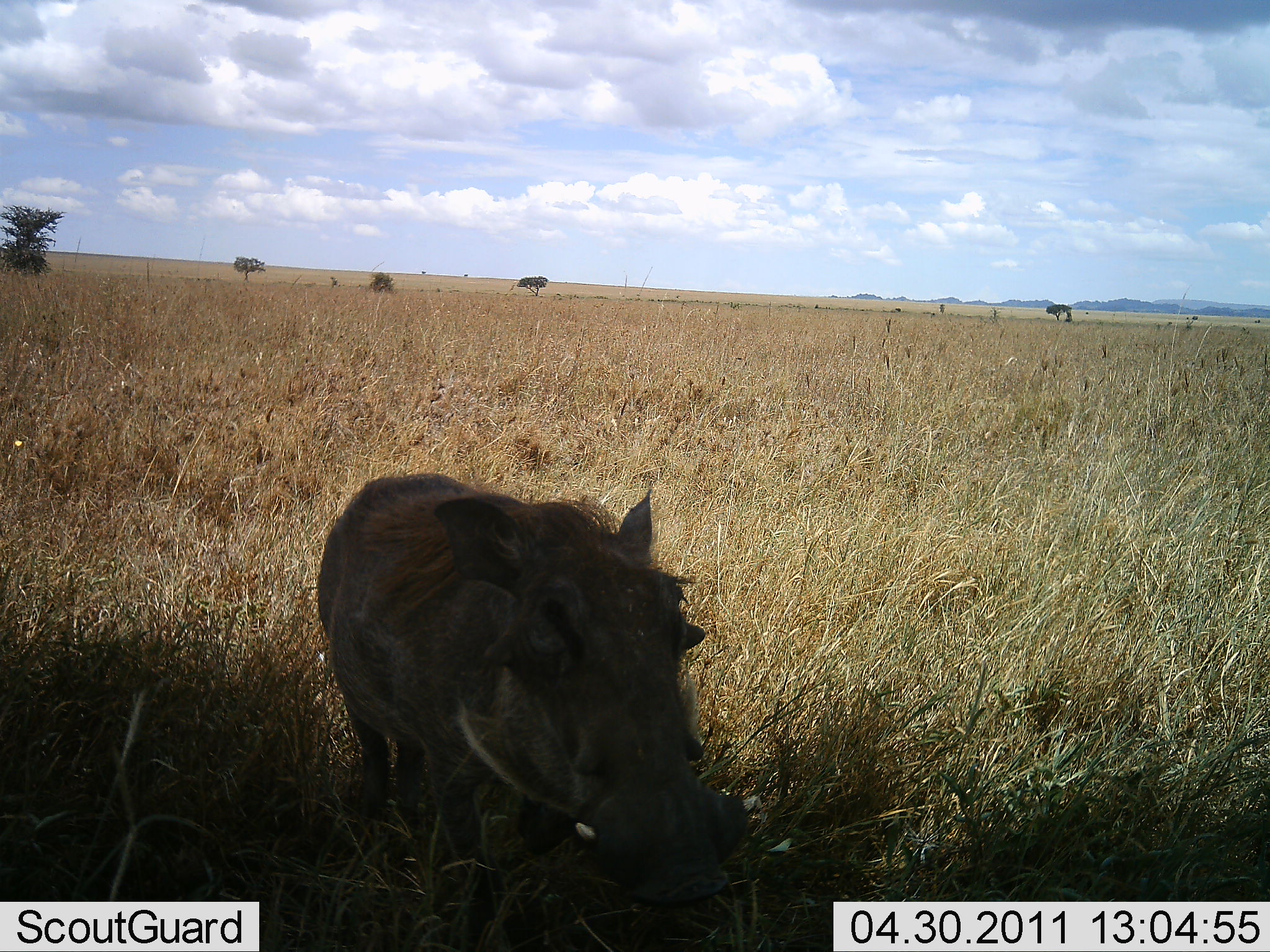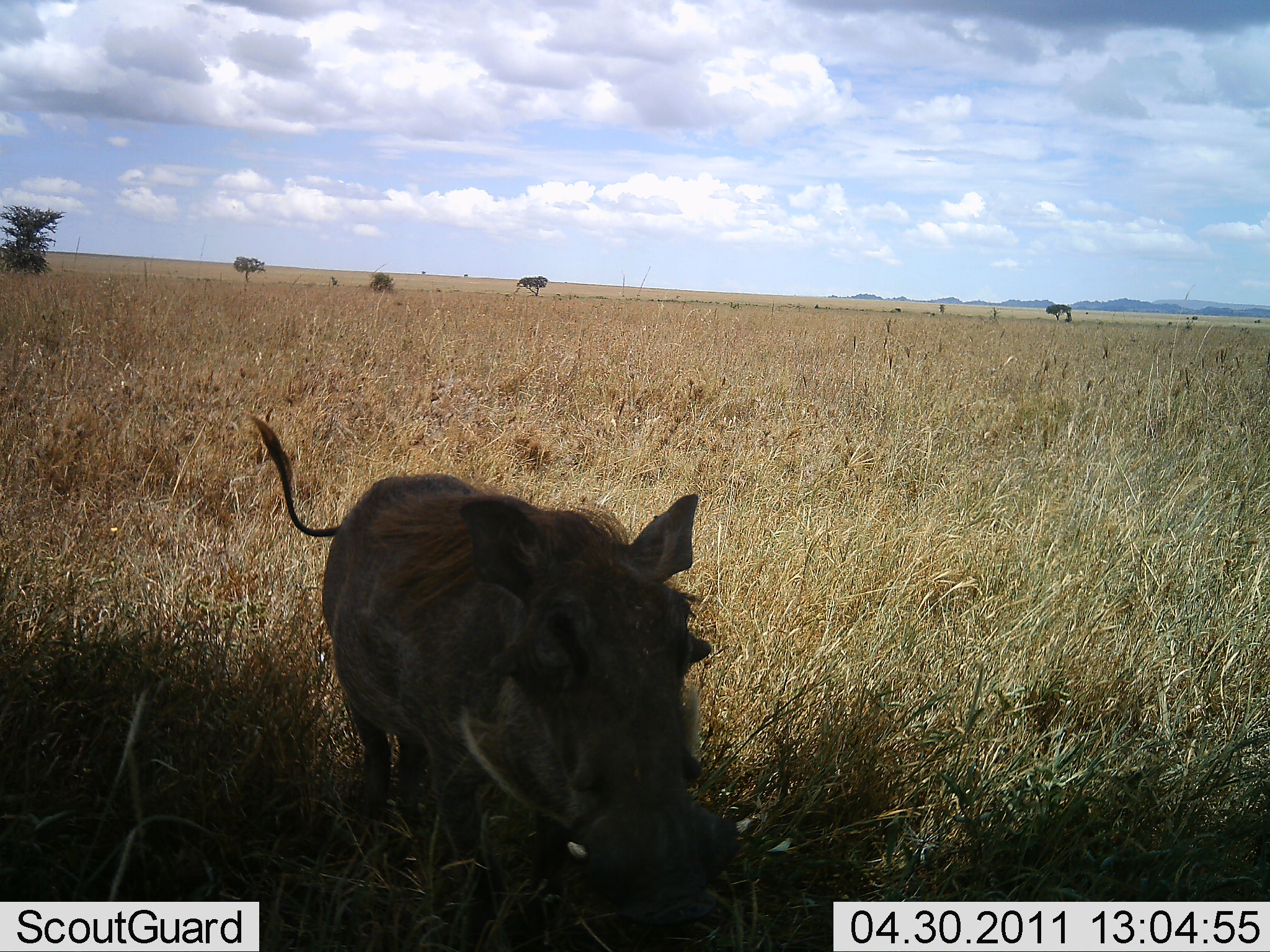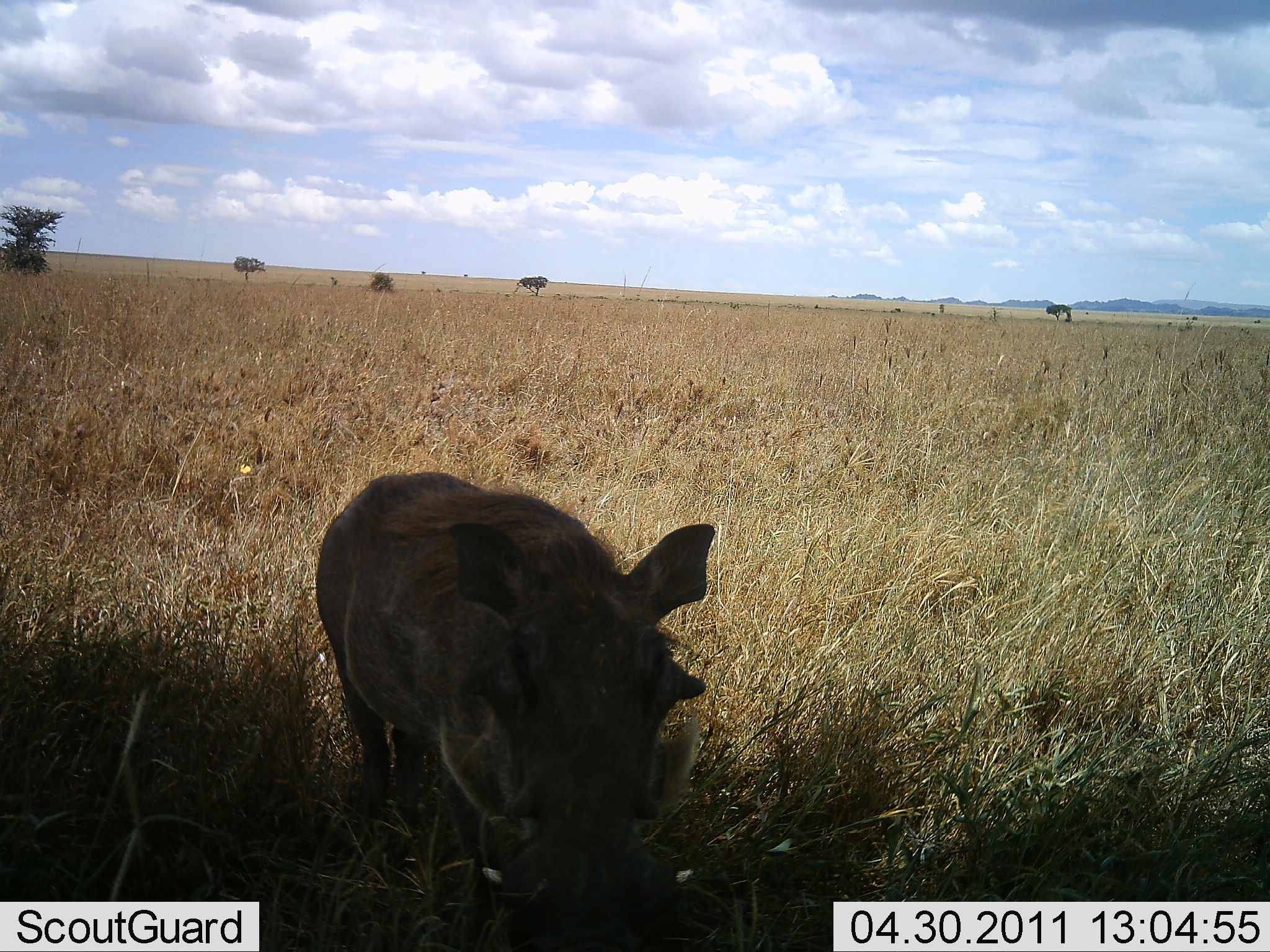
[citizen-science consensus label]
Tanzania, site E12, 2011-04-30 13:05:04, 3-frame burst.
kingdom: Animalia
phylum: Chordata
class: Mammalia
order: Artiodactyla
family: Suidae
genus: Phacochoerus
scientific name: Phacochoerus africanus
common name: warthog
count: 1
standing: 100%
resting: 0%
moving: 0%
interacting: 9%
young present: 0%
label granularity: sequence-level